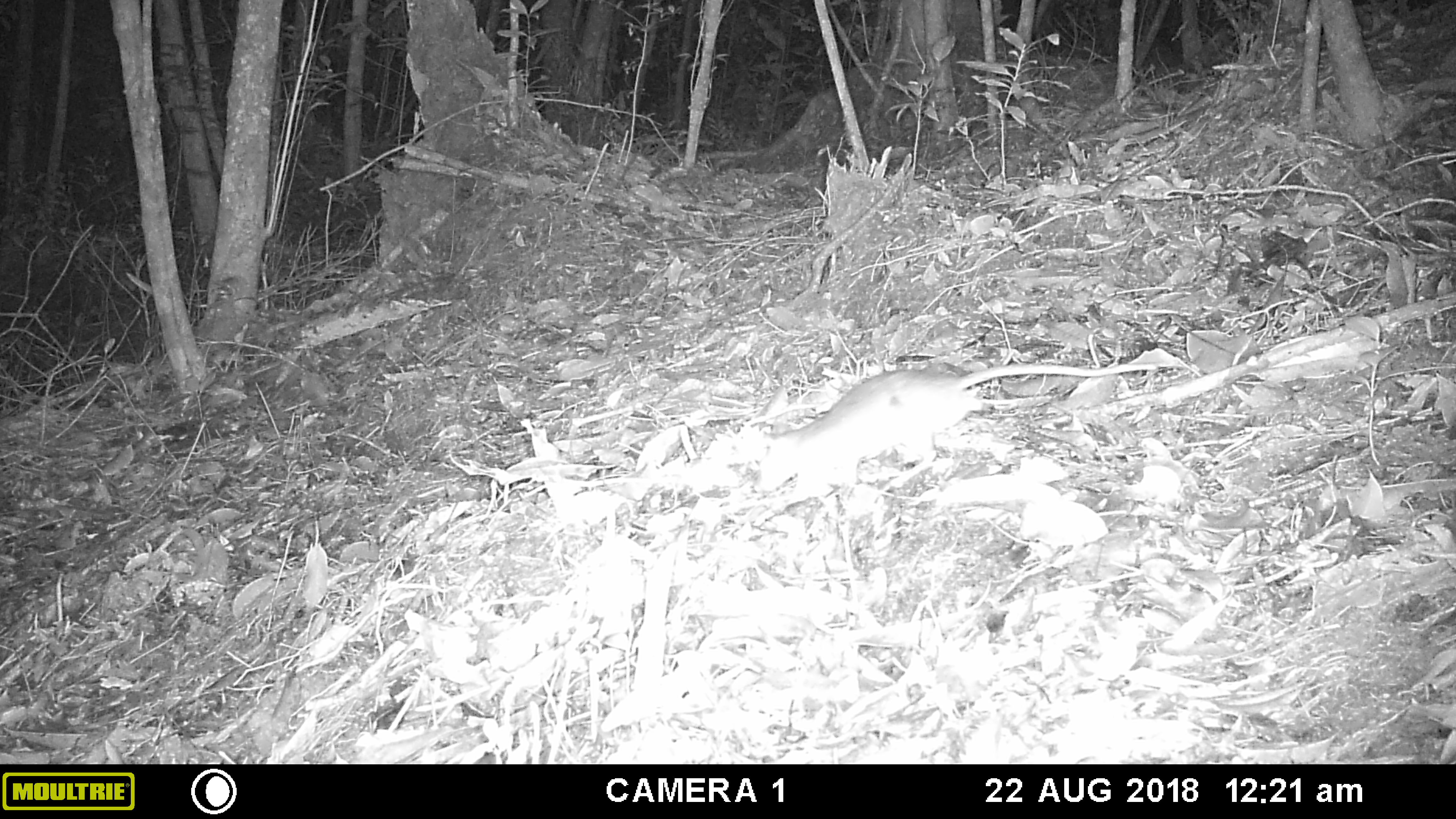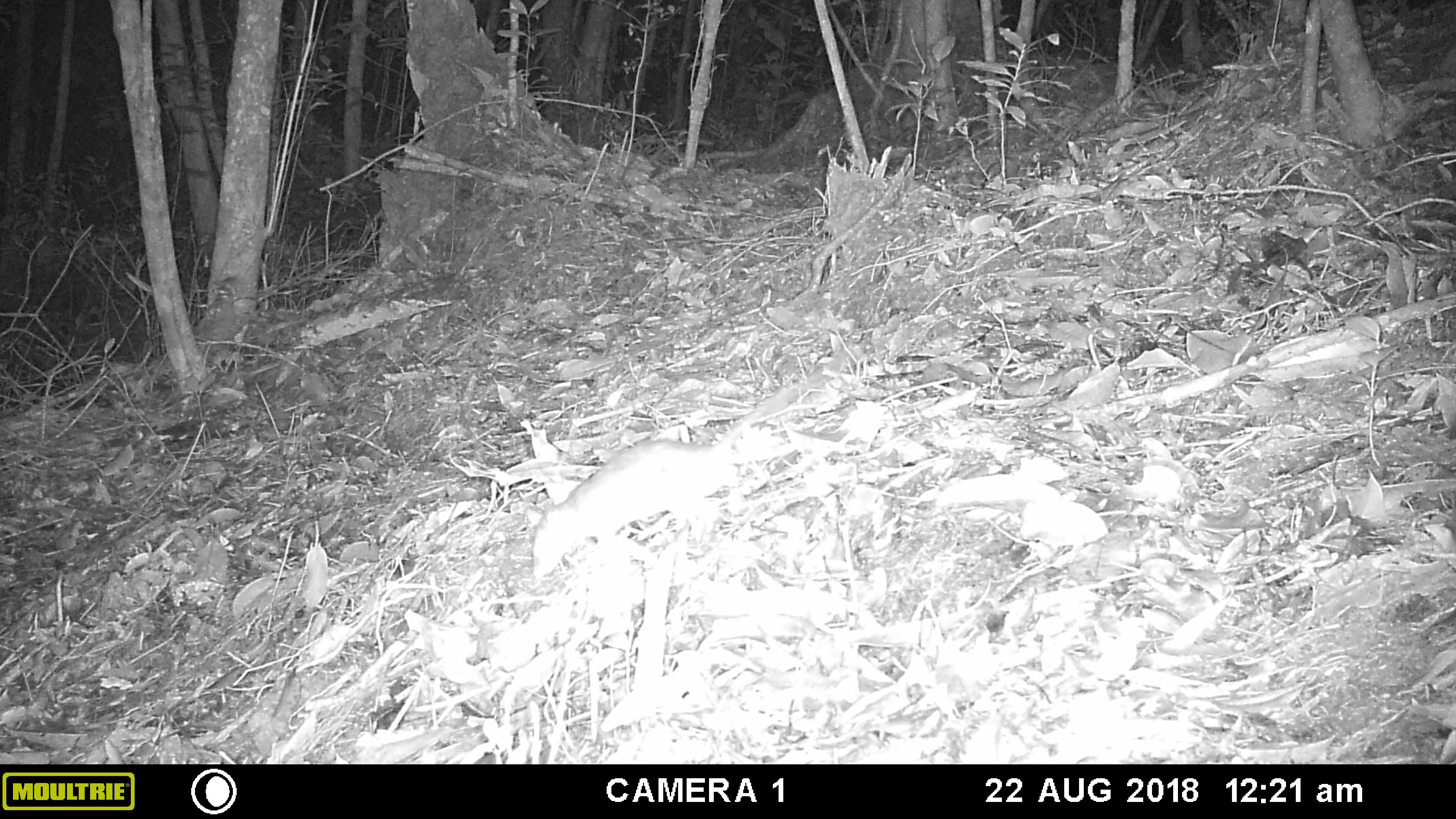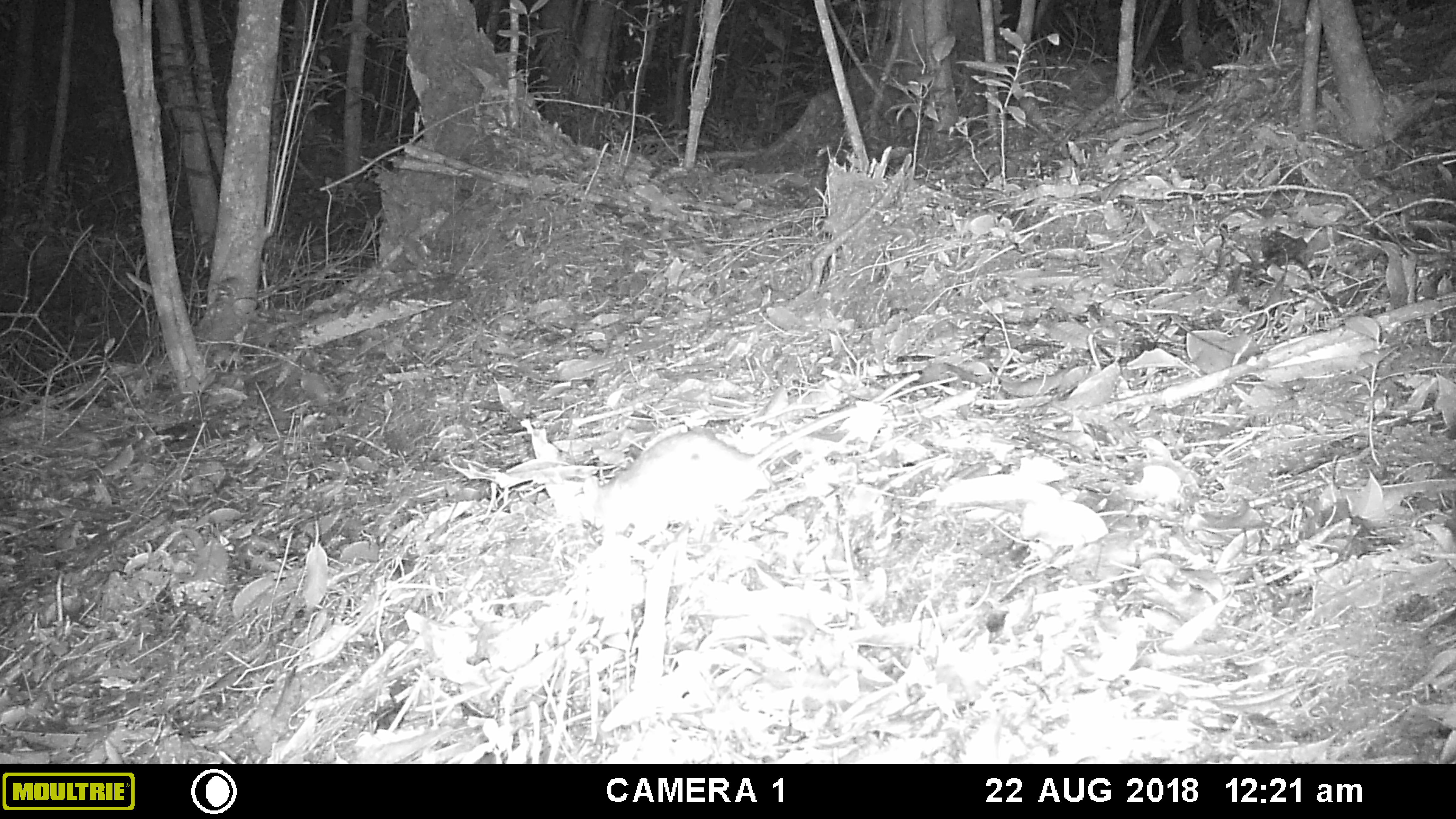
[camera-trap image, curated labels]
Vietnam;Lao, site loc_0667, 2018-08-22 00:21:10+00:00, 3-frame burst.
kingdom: Animalia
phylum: Chordata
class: Mammalia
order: Rodentia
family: Muridae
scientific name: Muridae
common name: old-world mice and rats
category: unidentified murid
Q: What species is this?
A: Unidentified murid (old-world mice and rats) (Muridae).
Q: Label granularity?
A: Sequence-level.